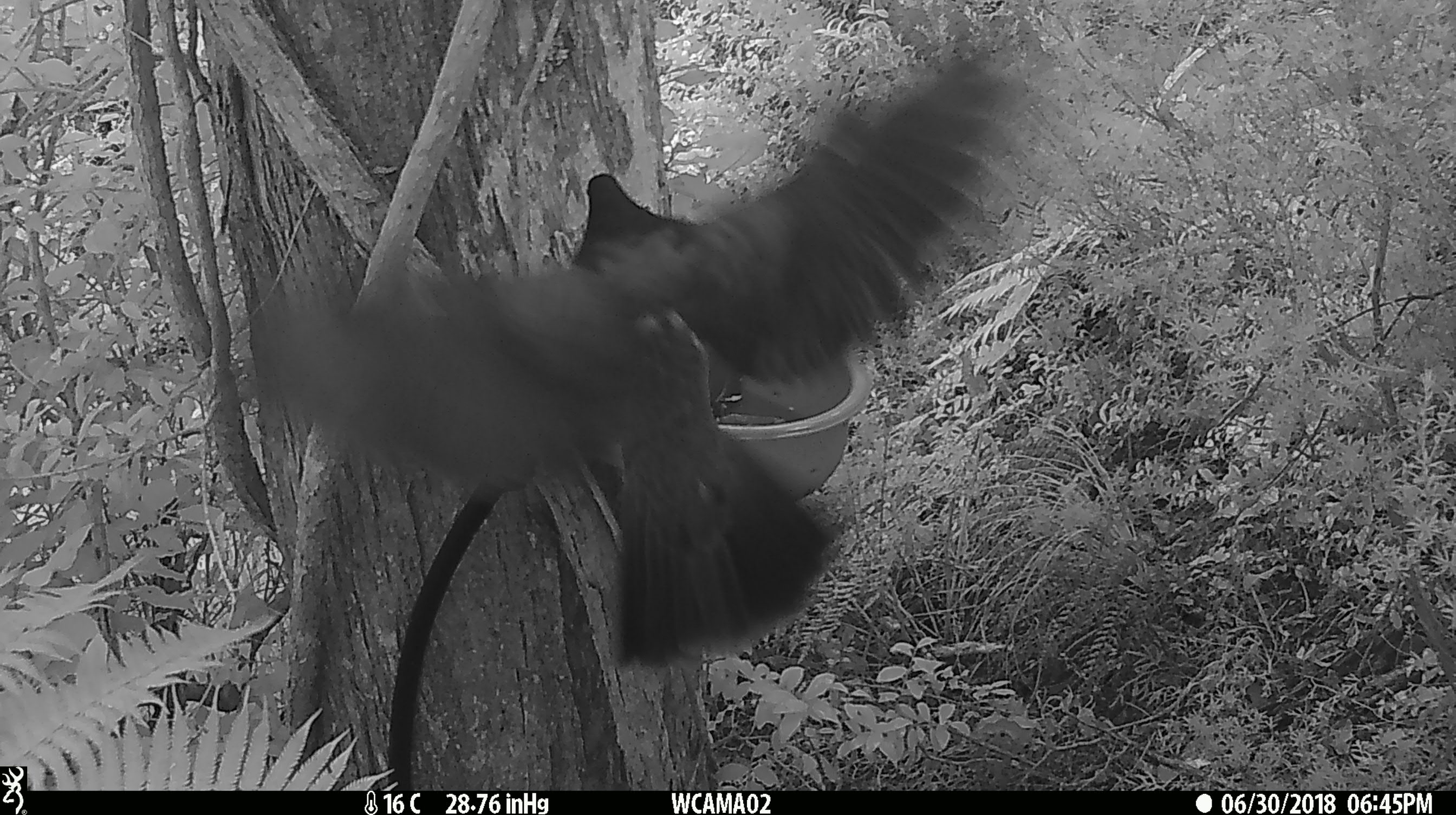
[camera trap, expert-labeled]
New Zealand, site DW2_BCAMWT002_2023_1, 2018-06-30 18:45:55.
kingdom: Animalia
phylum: Chordata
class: Aves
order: Columbiformes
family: Columbidae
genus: Hemiphaga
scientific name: Hemiphaga novaeseelandiae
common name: new zealand pigeon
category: kereru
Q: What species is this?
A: Kereru (new zealand pigeon) (Hemiphaga novaeseelandiae).